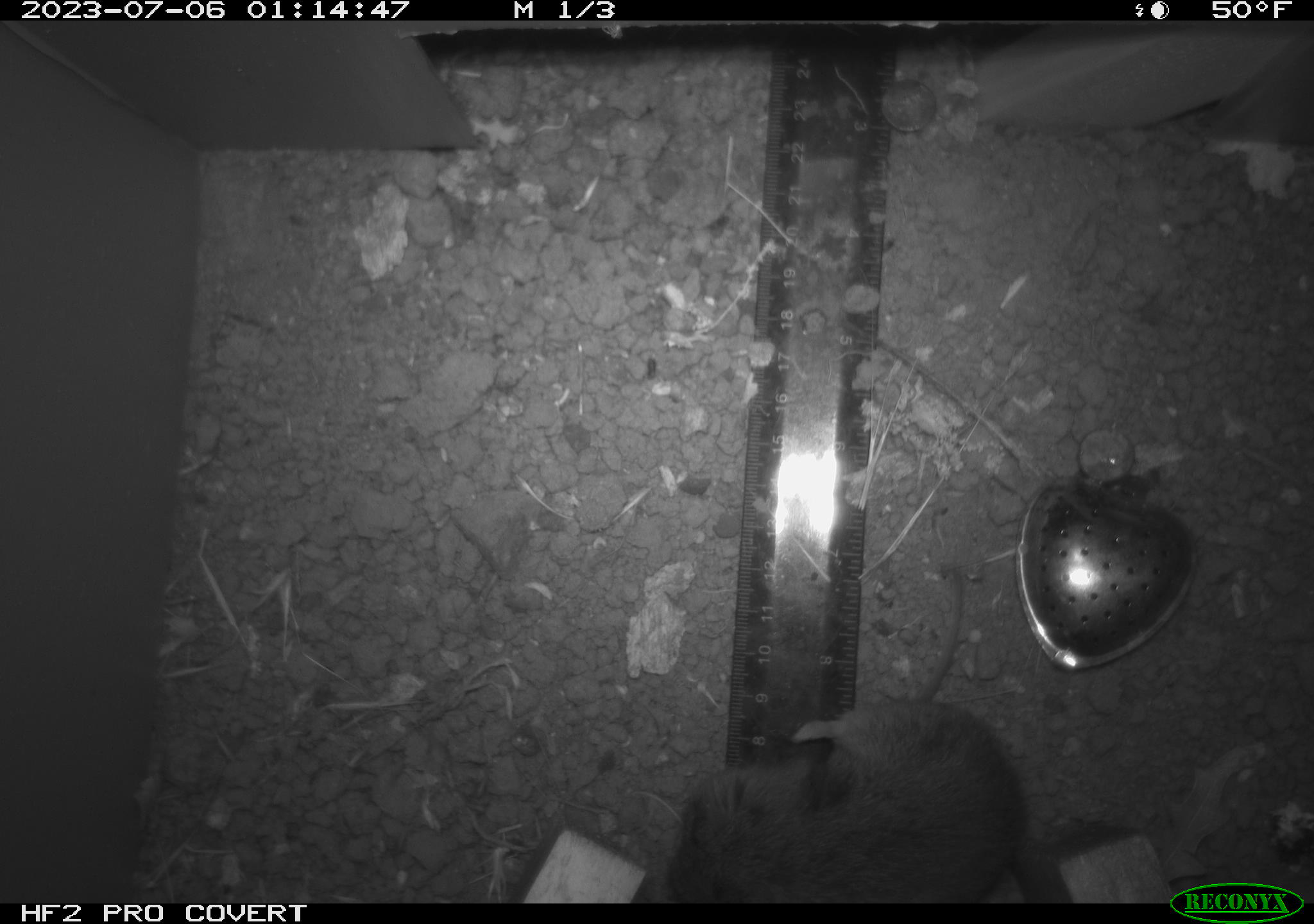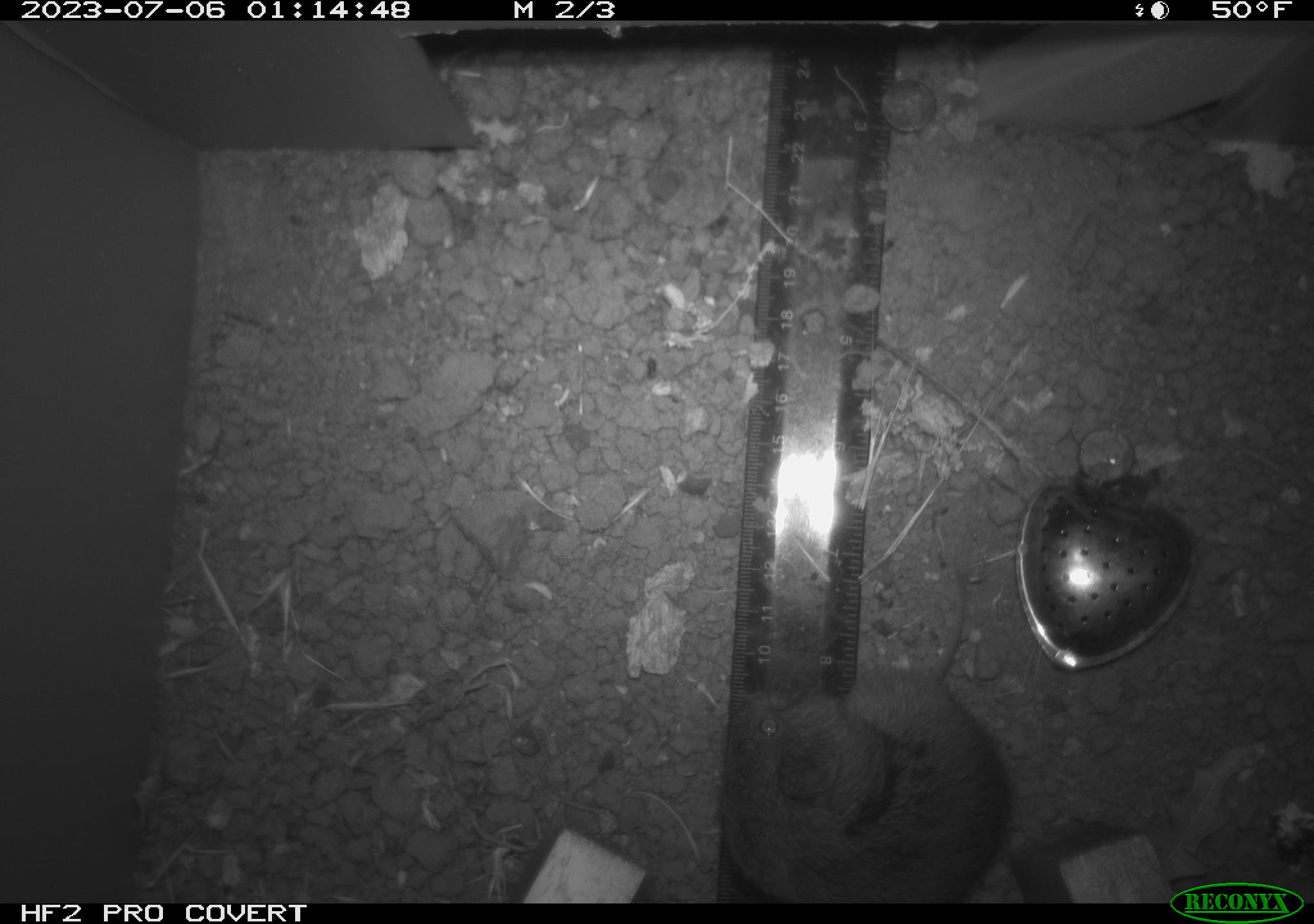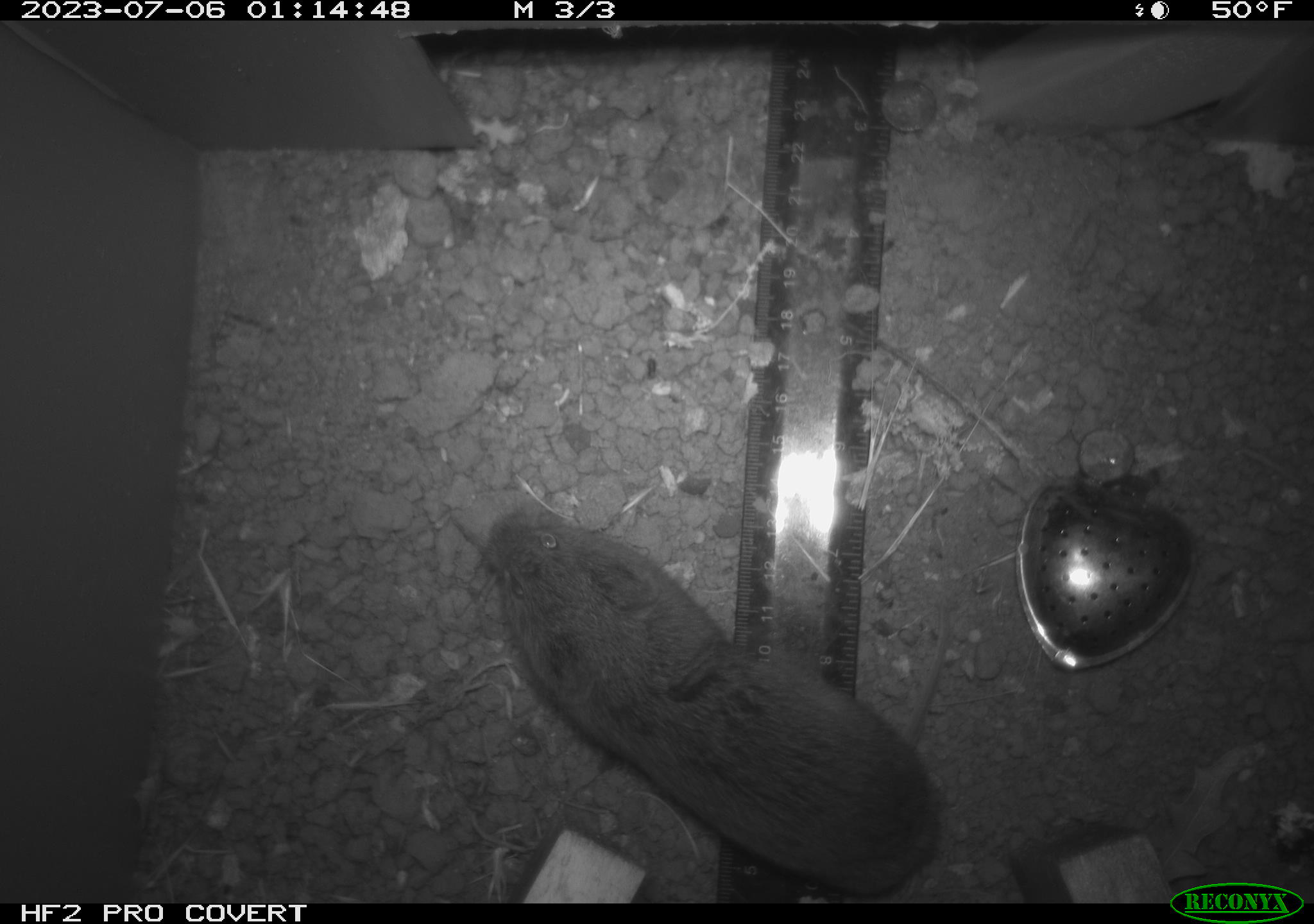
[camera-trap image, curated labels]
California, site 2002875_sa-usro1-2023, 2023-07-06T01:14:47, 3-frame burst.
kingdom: Animalia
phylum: Chordata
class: Mammalia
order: Rodentia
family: Cricetidae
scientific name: Arvicolinae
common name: voles, lemmings, and muskrats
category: arvicolinae subfamily